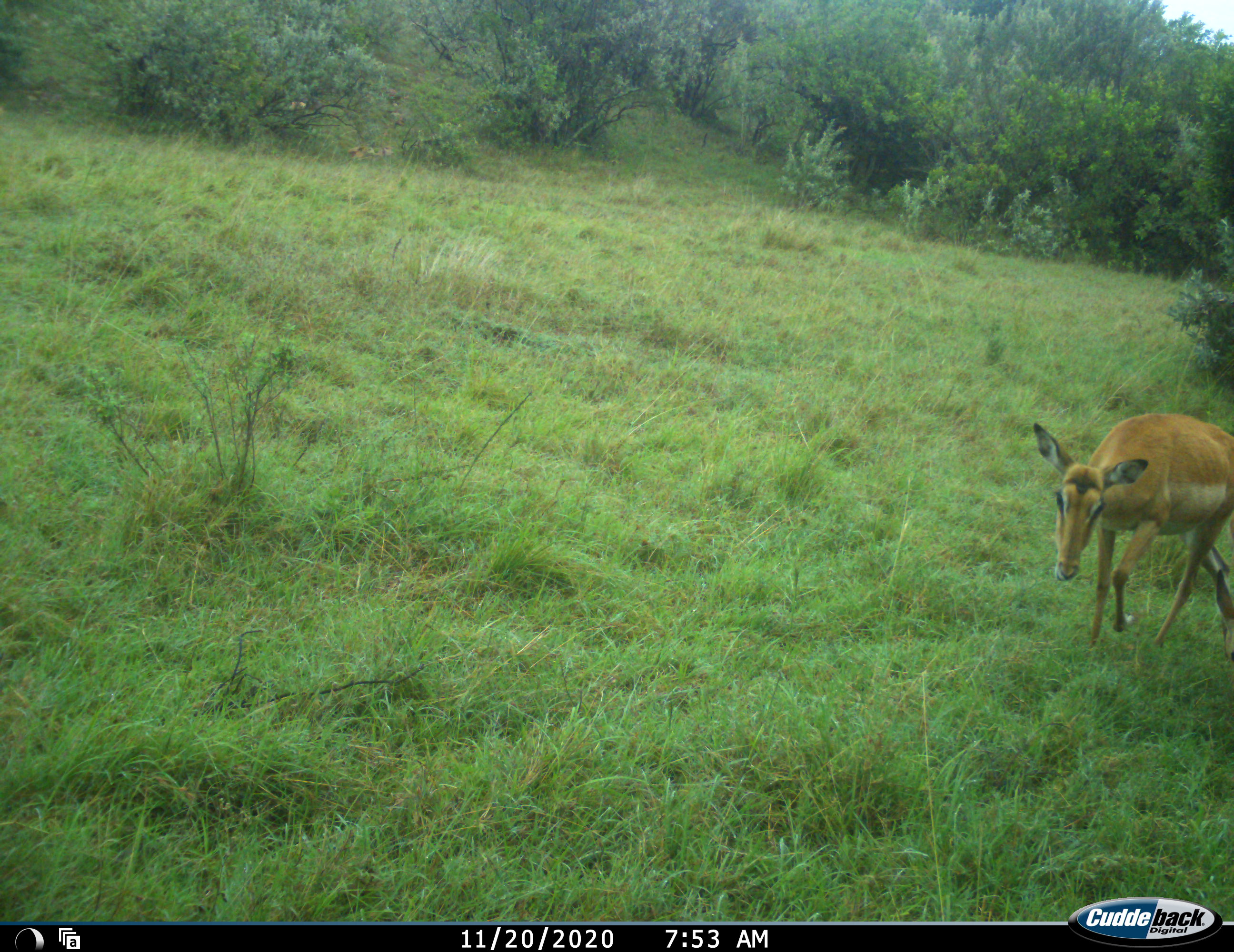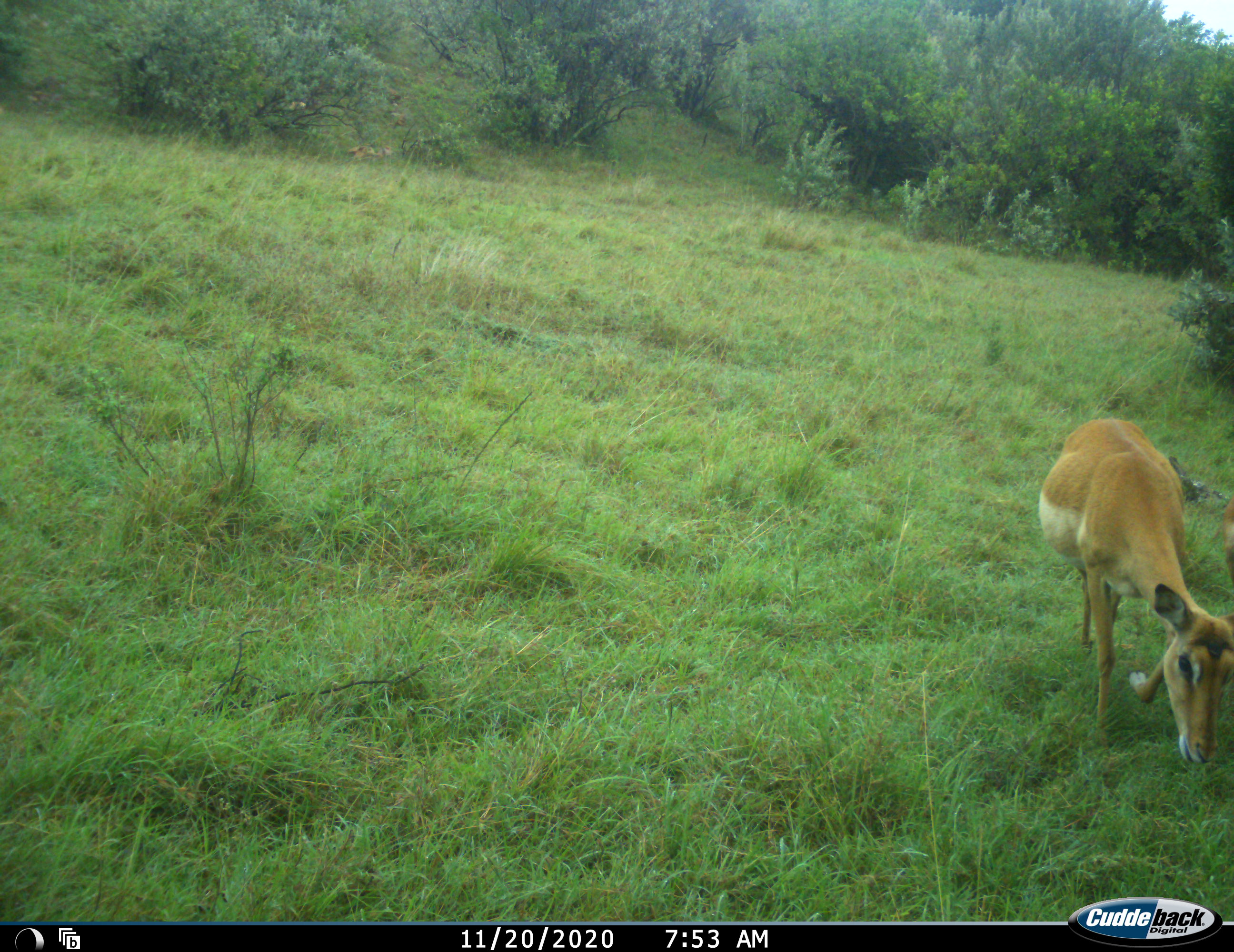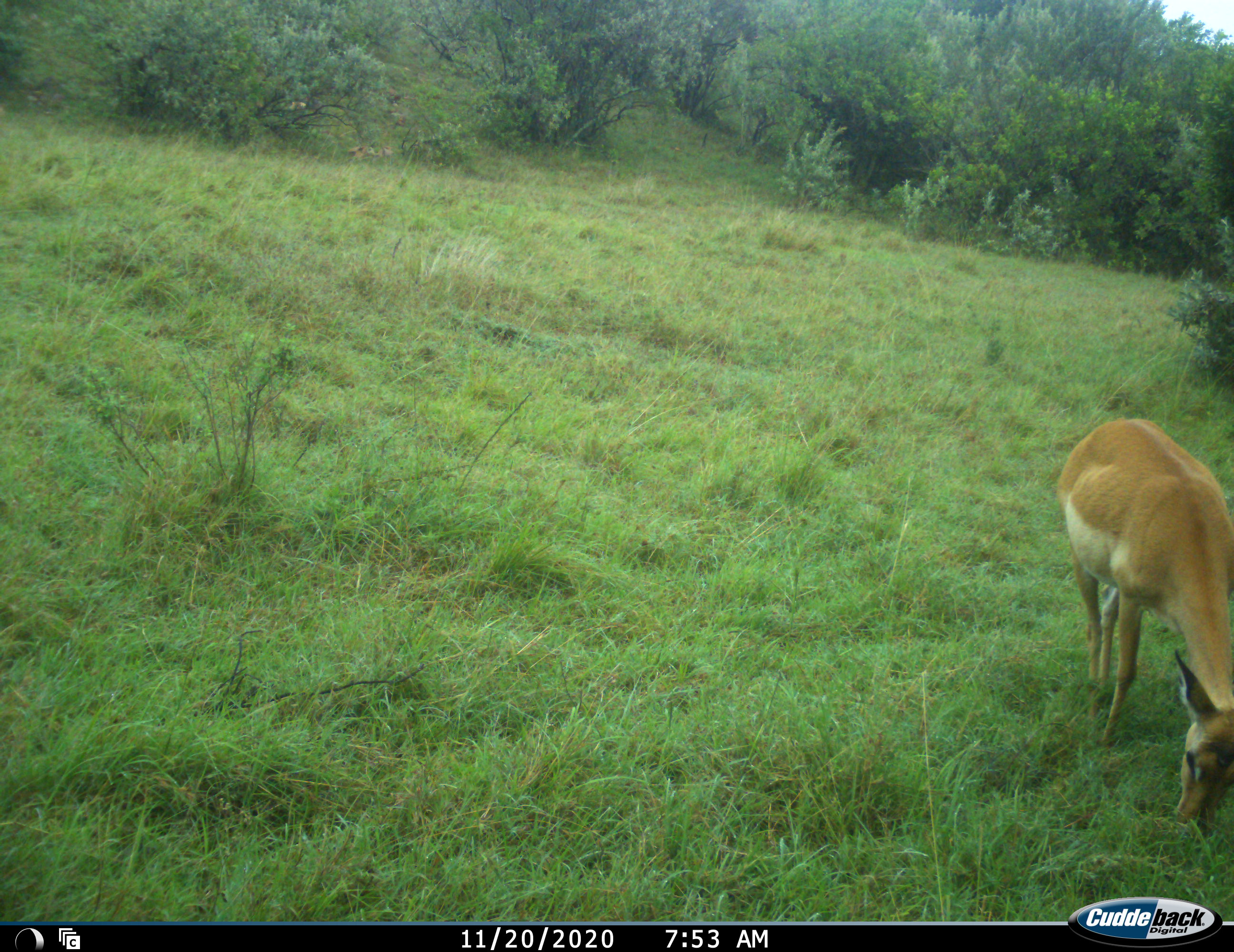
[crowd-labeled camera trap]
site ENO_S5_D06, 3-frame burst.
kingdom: Animalia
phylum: Chordata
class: Mammalia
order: Artiodactyla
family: Bovidae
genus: Aepyceros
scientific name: Aepyceros melampus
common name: impala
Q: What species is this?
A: Impala (Aepyceros melampus).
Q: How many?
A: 1.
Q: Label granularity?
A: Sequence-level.